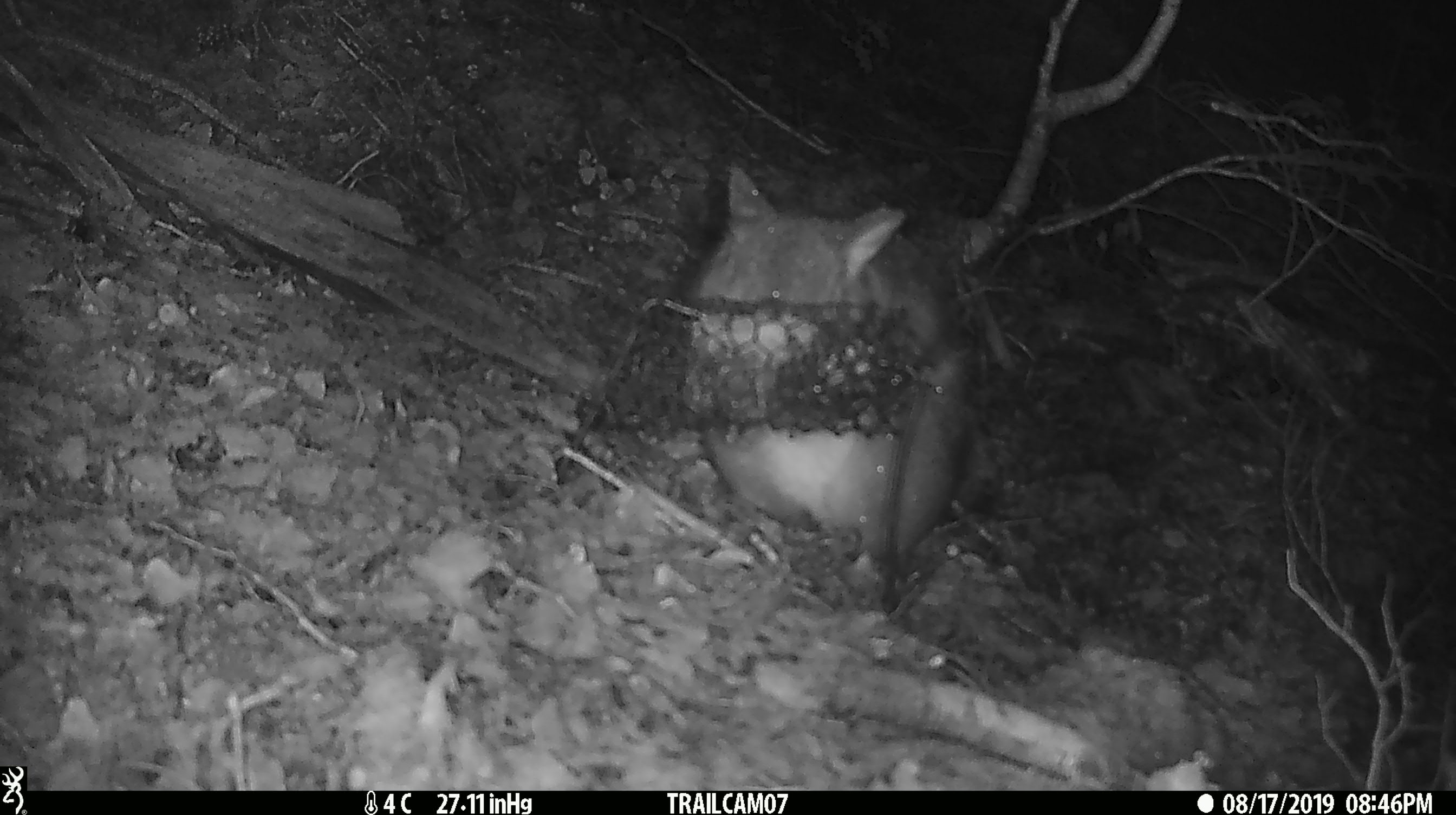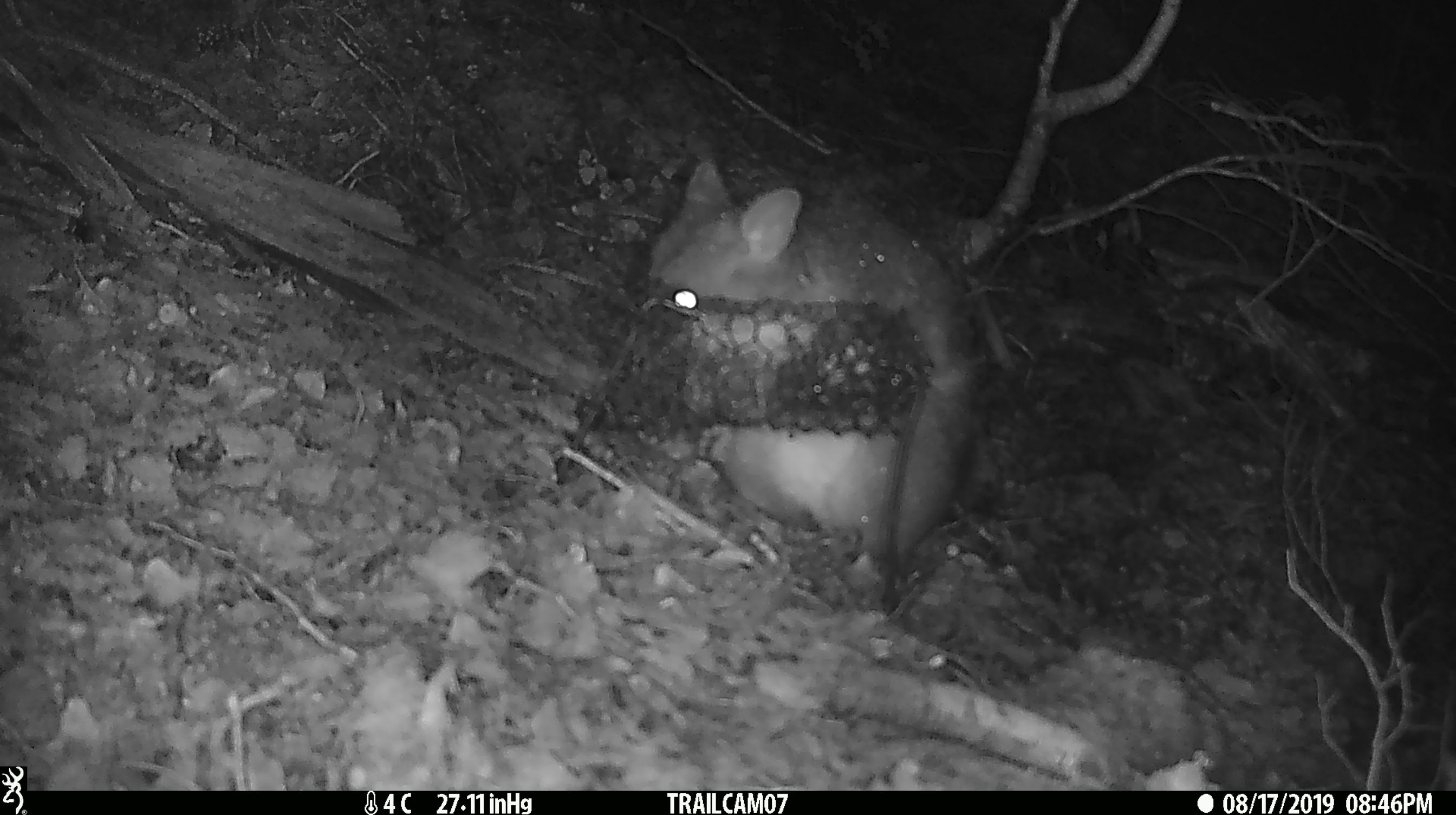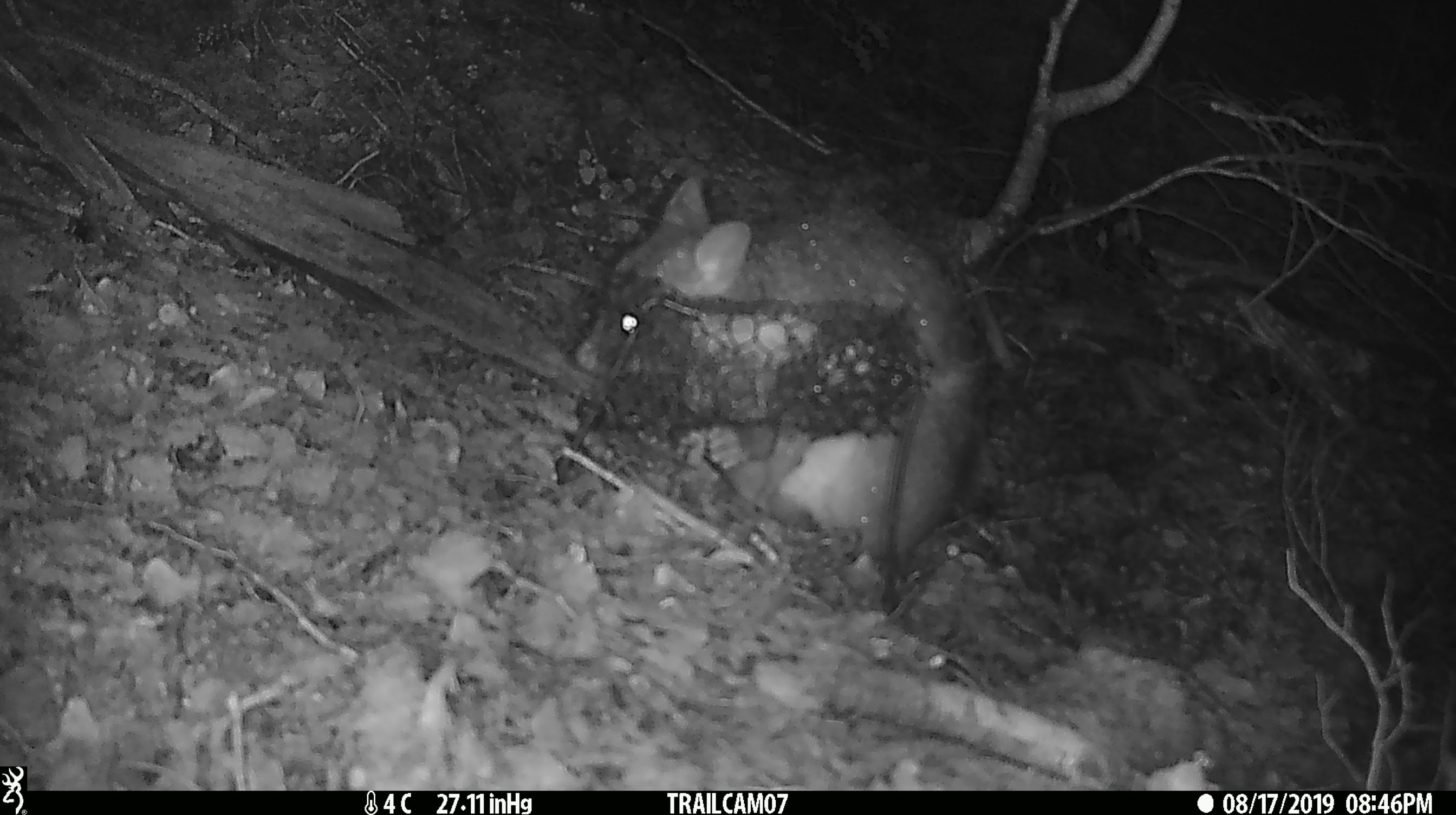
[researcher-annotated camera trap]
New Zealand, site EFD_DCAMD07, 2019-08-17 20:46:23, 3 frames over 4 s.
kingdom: Animalia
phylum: Chordata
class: Mammalia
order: Diprotodontia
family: Phalangeridae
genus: Trichosurus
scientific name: Trichosurus vulpecula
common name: common brushtail possum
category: possum